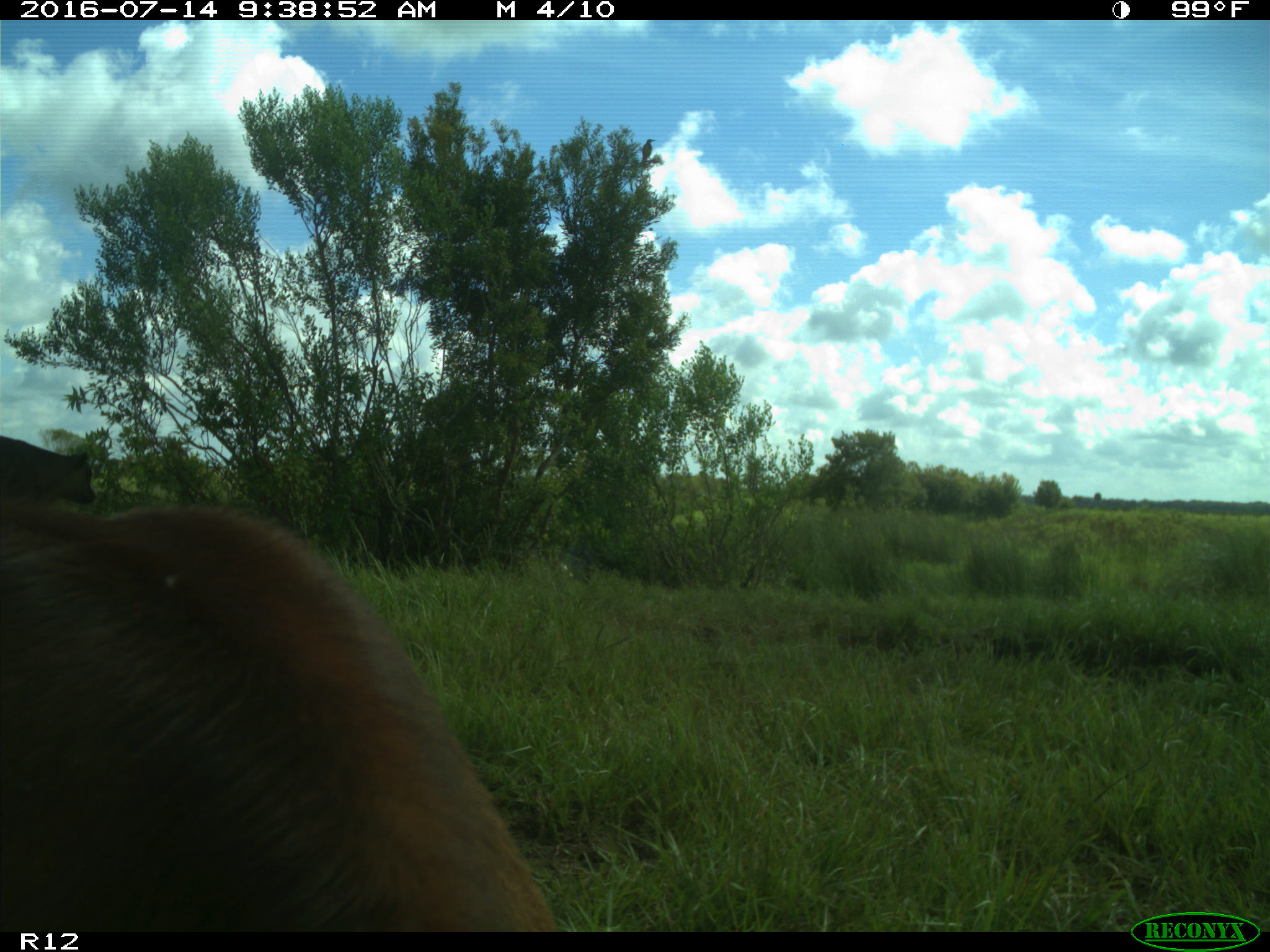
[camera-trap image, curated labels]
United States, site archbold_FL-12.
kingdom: Animalia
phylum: Chordata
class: Mammalia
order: Artiodactyla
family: Bovidae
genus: Bos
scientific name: Bos taurus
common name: domestic cow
Bos taurus (domestic cow).